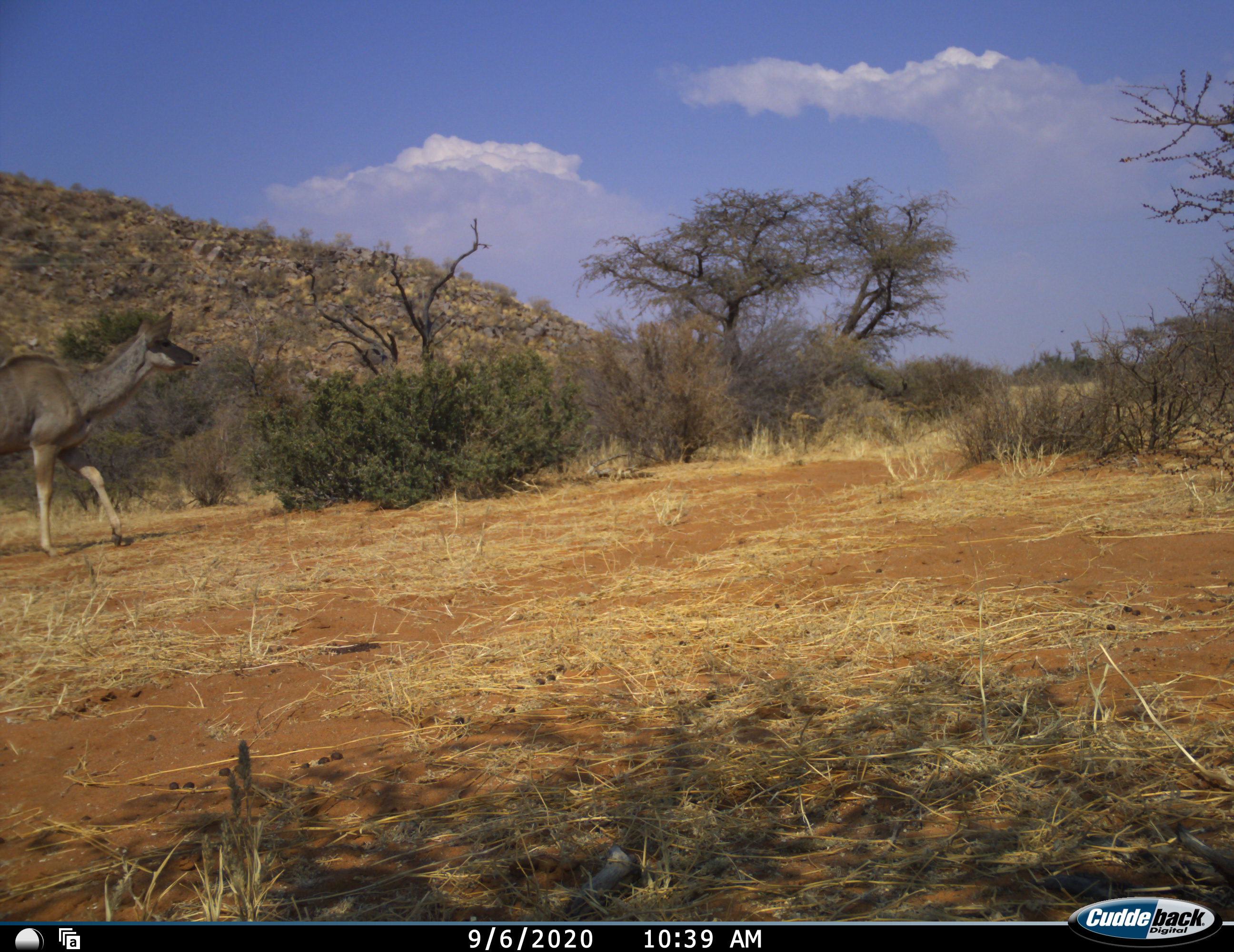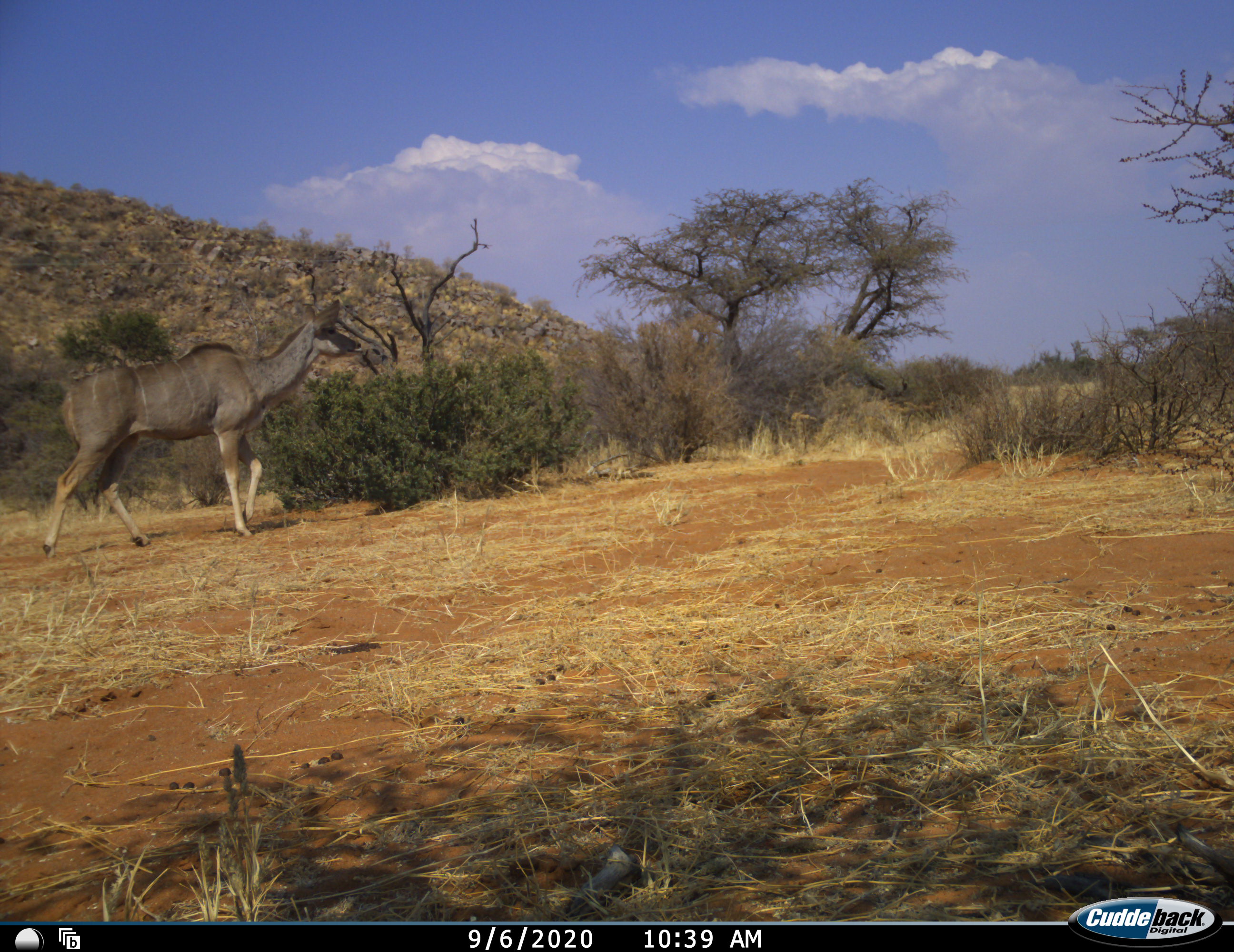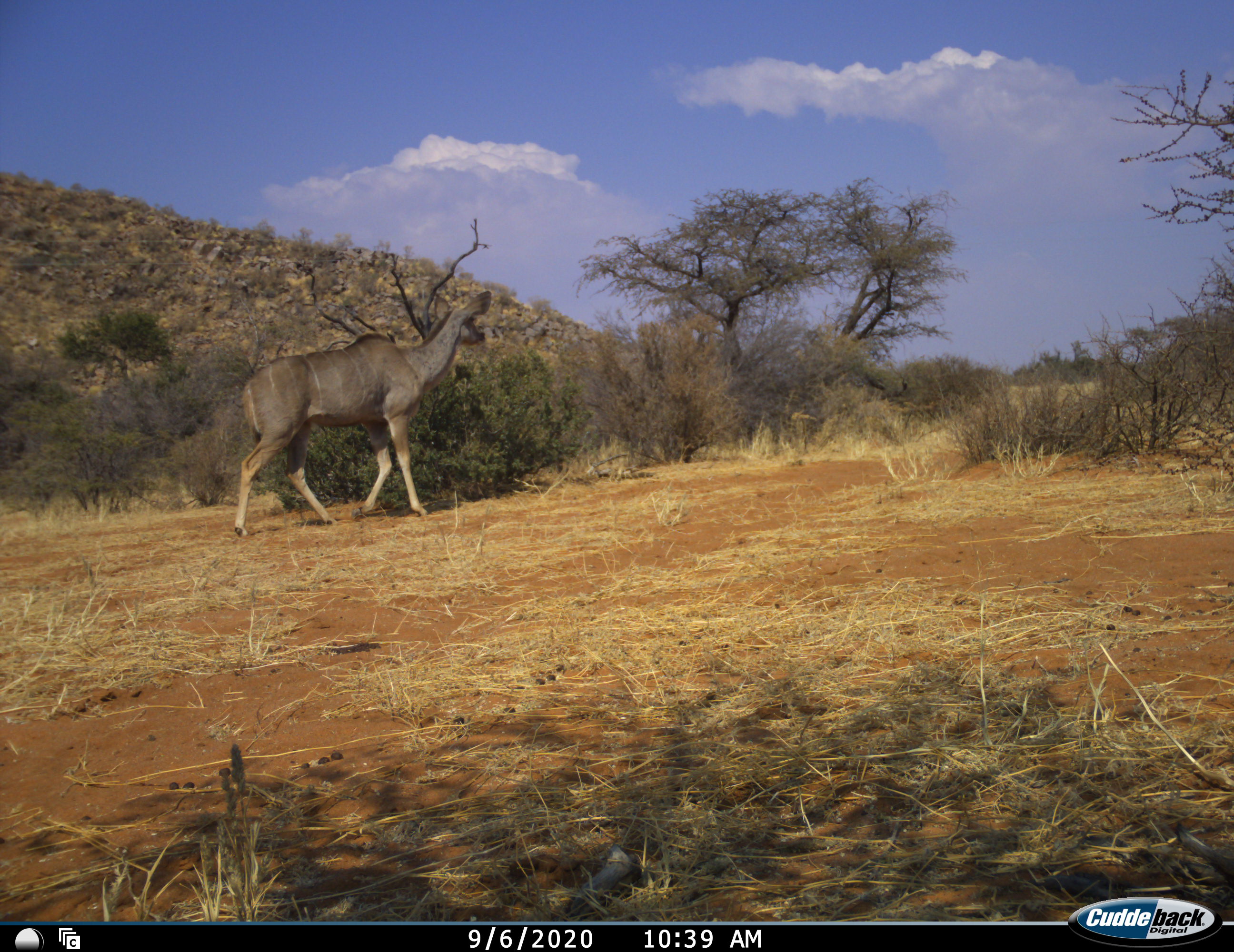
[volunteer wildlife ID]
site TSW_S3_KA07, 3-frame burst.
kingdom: Animalia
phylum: Chordata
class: Mammalia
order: Artiodactyla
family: Bovidae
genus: Tragelaphus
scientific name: Tragelaphus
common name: kudu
Kudu (Tragelaphus), count 1. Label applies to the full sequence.